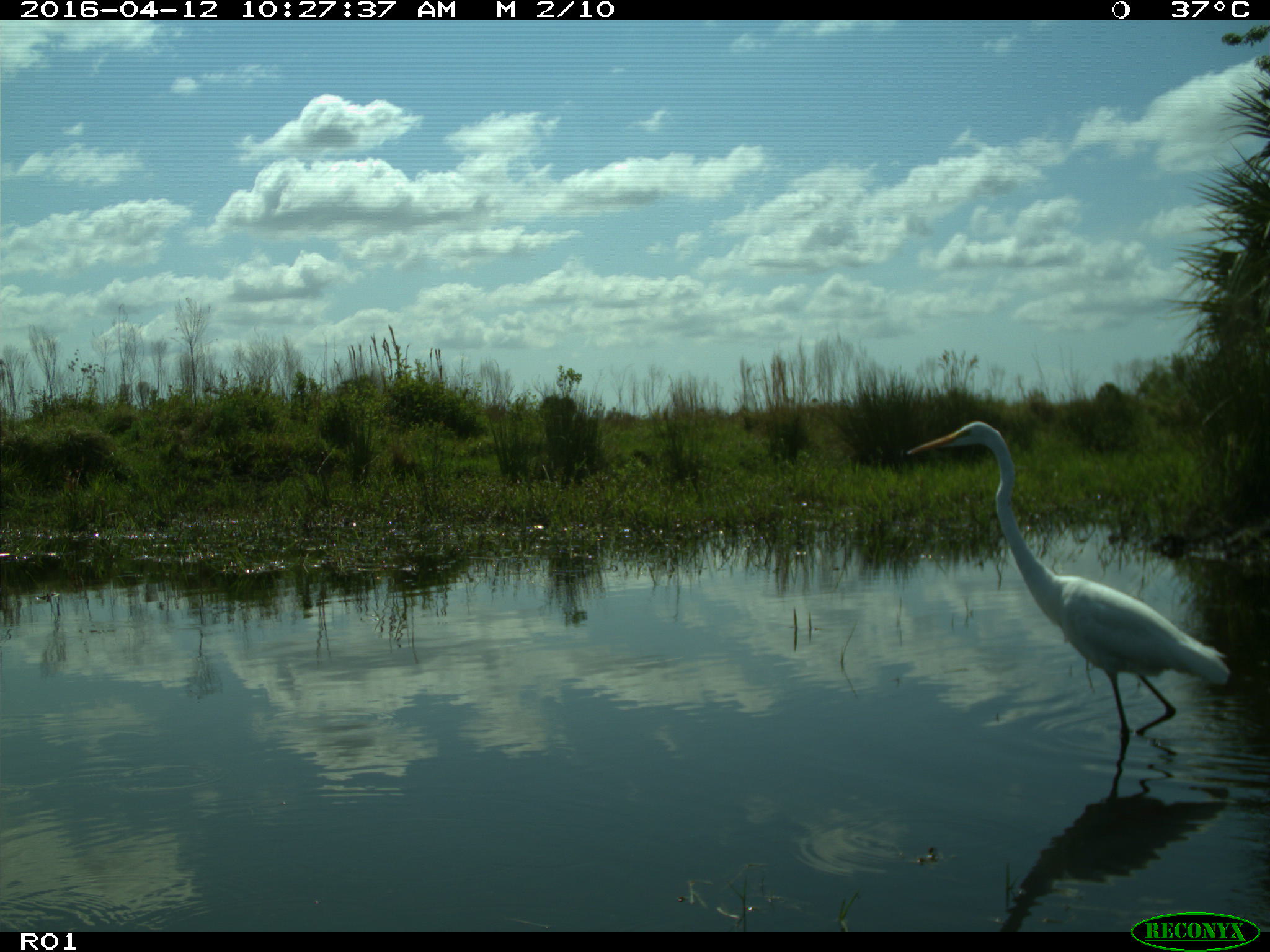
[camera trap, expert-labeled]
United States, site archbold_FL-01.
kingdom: Animalia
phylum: Chordata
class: Mammalia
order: Artiodactyla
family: Bovidae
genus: Bos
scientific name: Bos taurus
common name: domestic cow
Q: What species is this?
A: Bos taurus (domestic cow).